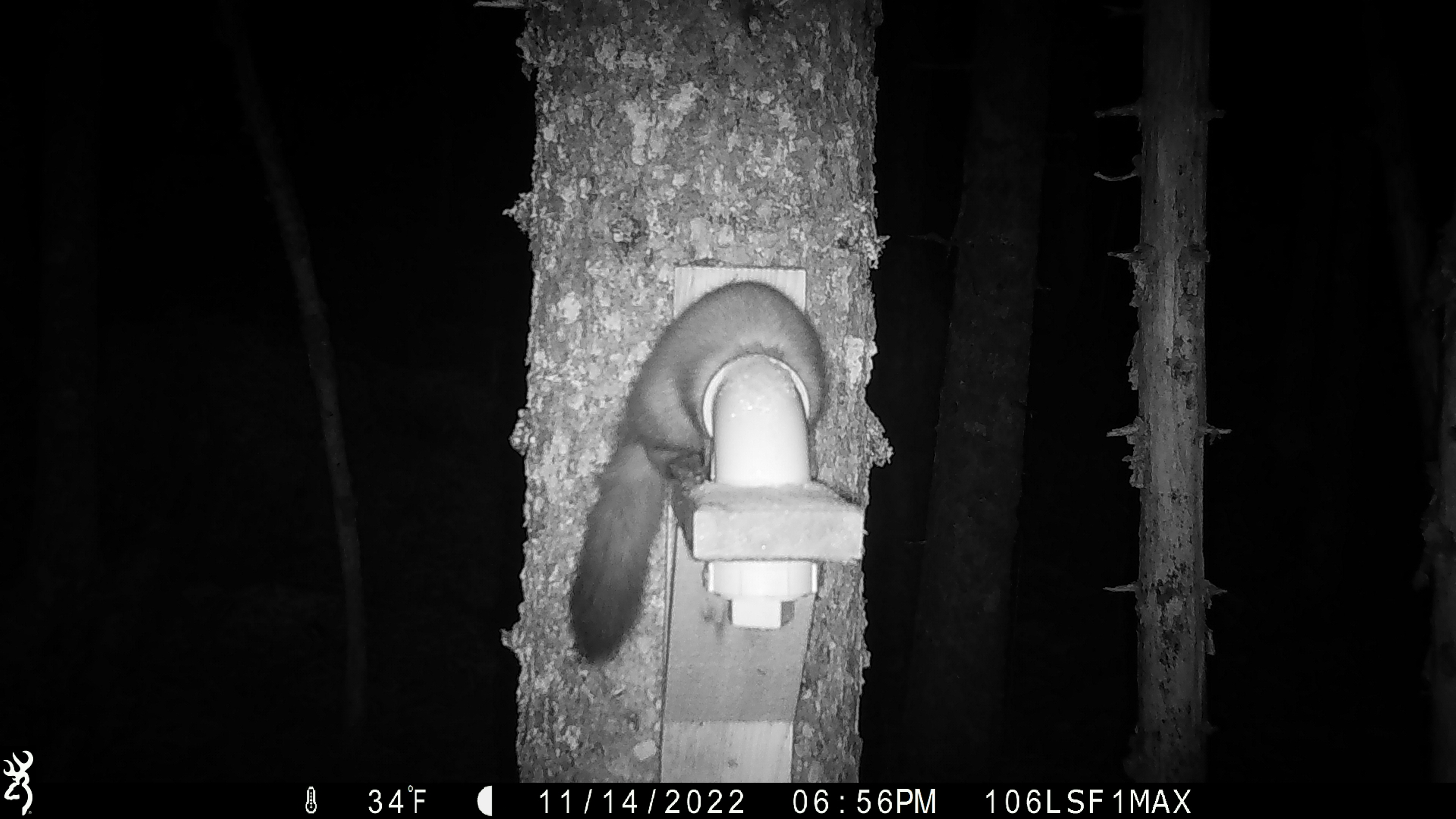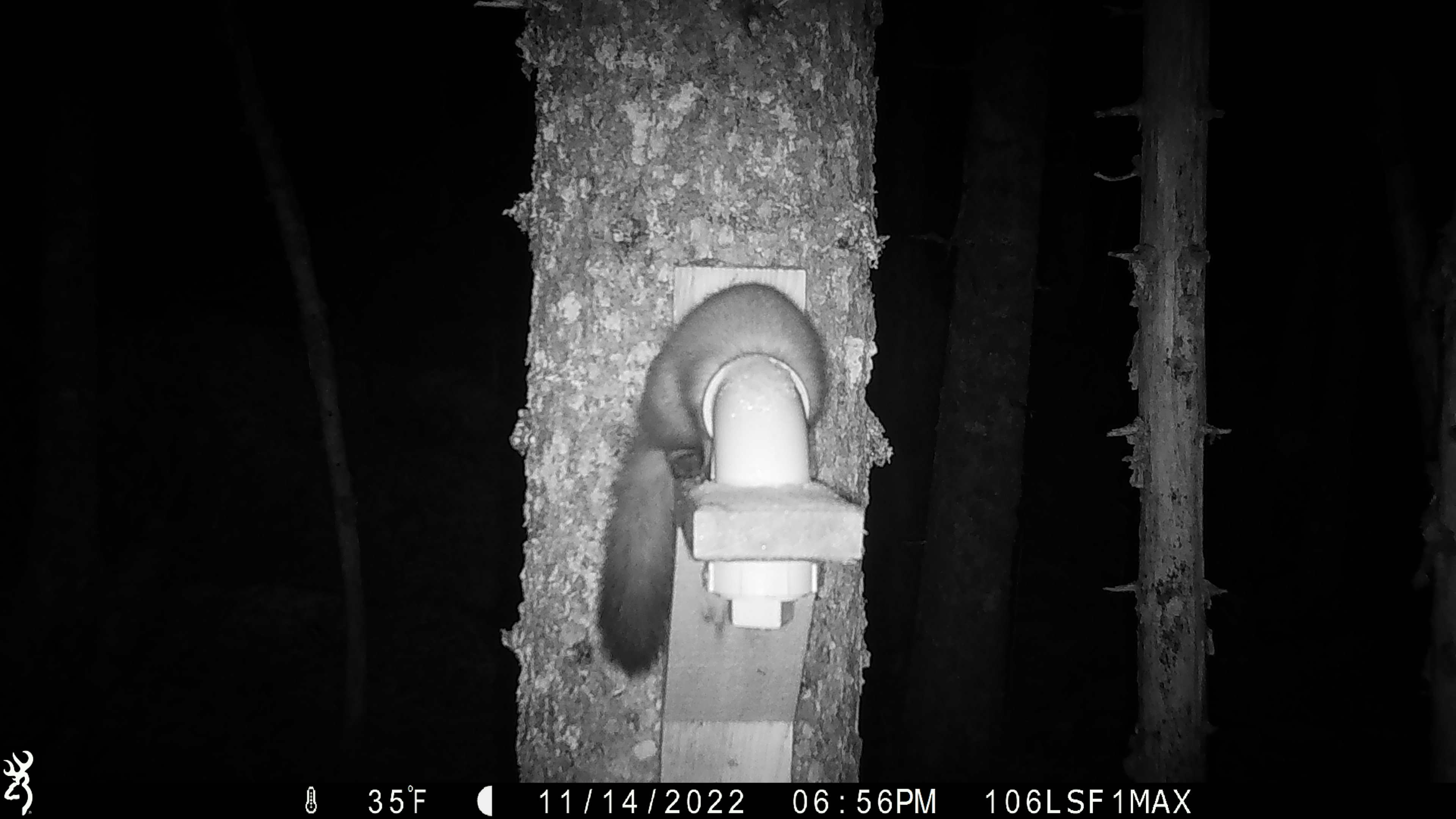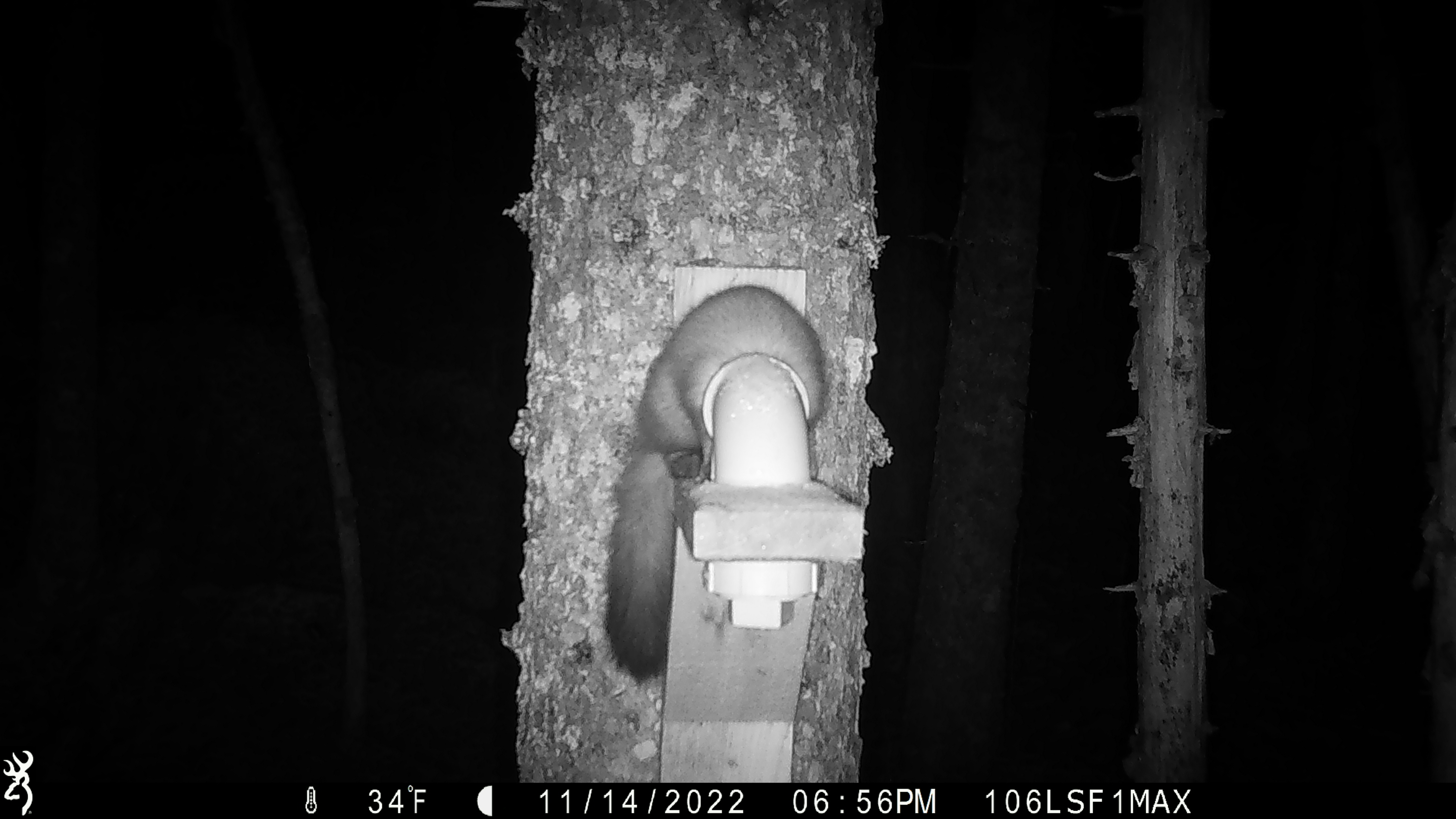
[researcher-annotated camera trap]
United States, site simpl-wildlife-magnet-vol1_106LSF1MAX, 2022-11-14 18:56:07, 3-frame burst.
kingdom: Animalia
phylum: Chordata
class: Mammalia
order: Carnivora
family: Mustelidae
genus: Martes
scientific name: Martes americana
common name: american marten